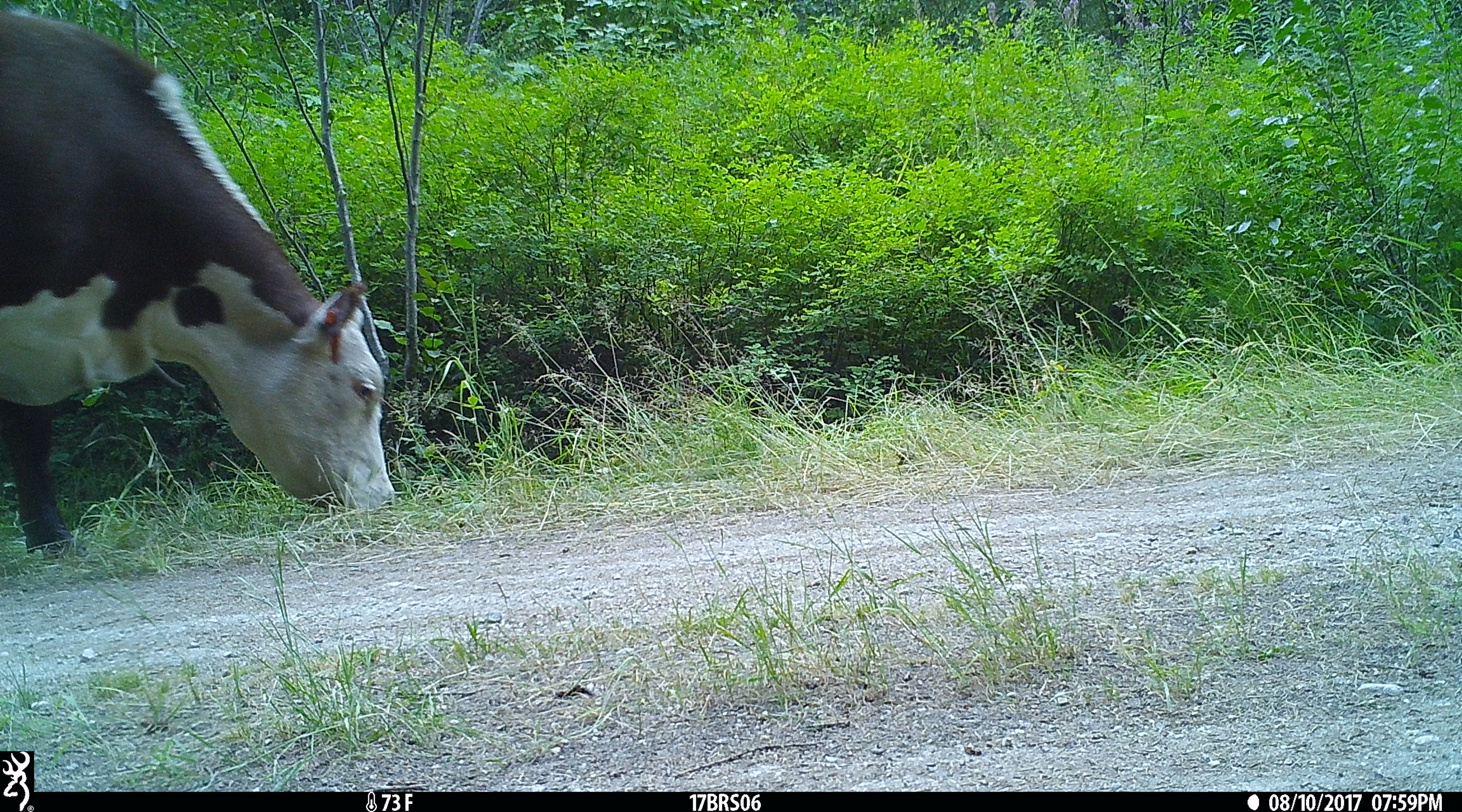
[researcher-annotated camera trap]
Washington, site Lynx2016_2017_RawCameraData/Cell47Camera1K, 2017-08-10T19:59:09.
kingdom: Animalia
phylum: Chordata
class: Mammalia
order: Artiodactyla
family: Bovidae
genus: Bos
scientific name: Bos taurus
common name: domestic cattle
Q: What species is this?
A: Domestic cattle (Bos taurus).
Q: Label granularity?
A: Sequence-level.